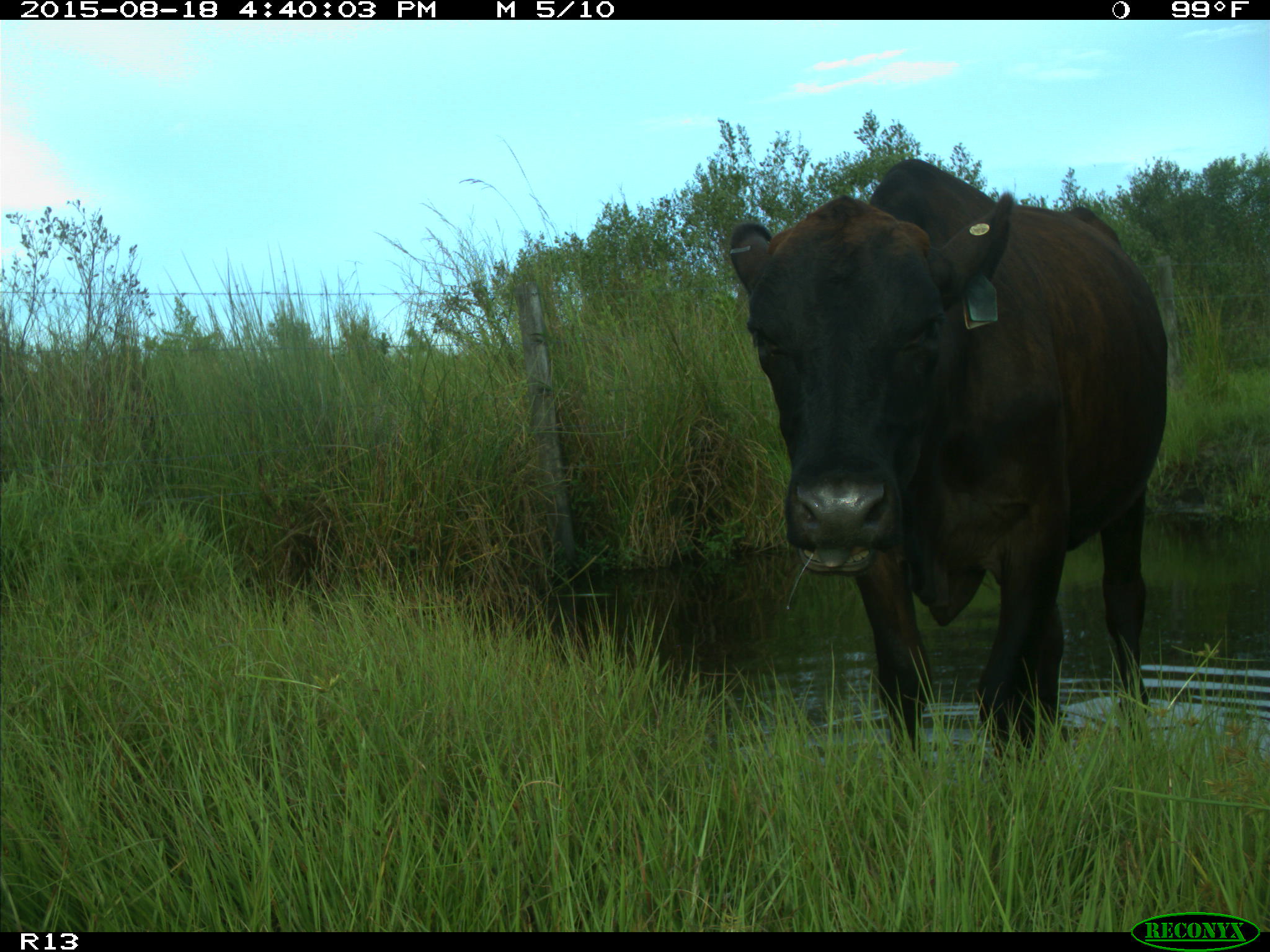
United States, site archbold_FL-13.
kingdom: Animalia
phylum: Chordata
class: Mammalia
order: Artiodactyla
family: Bovidae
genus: Bos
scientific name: Bos taurus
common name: domestic cow